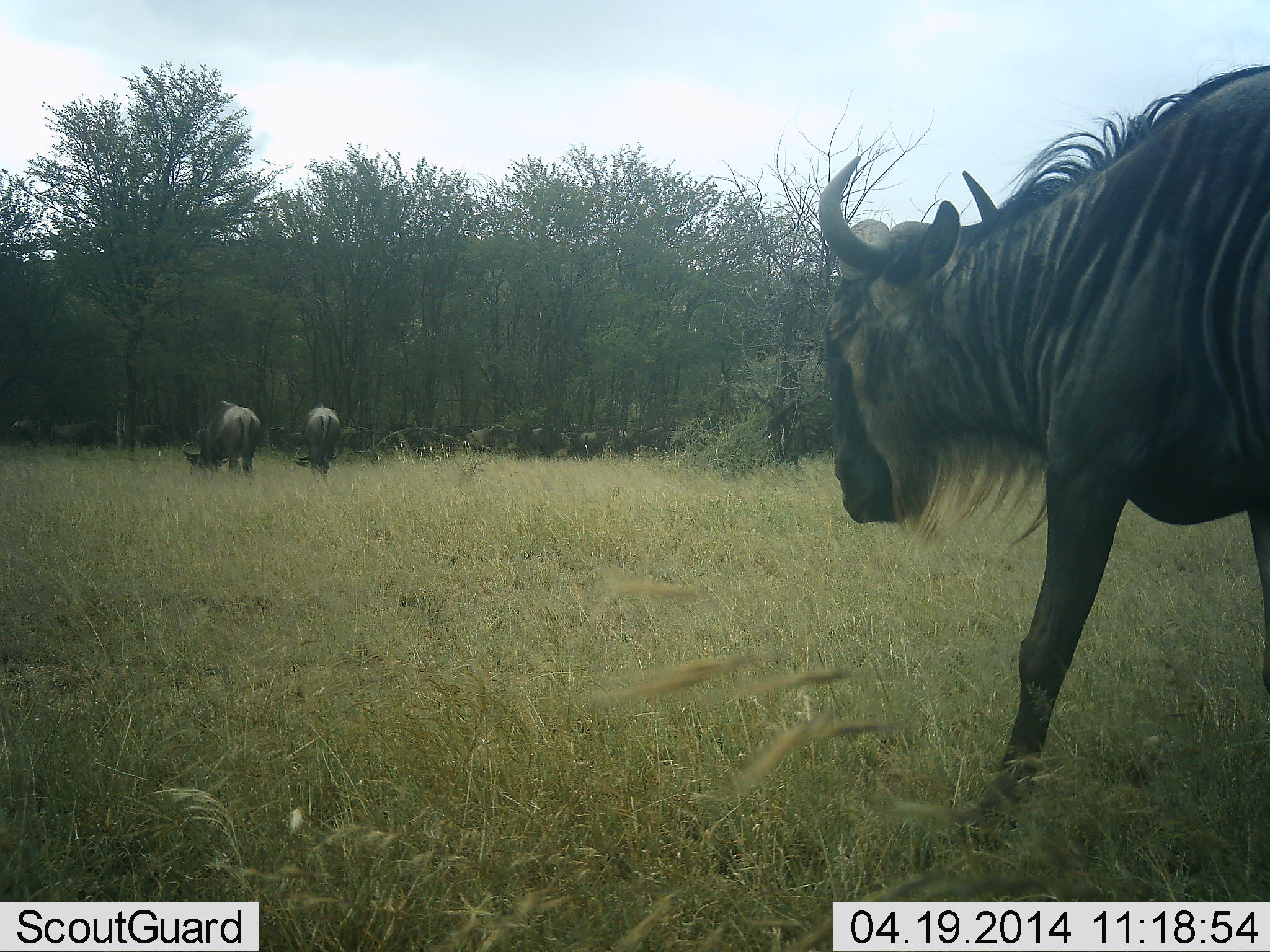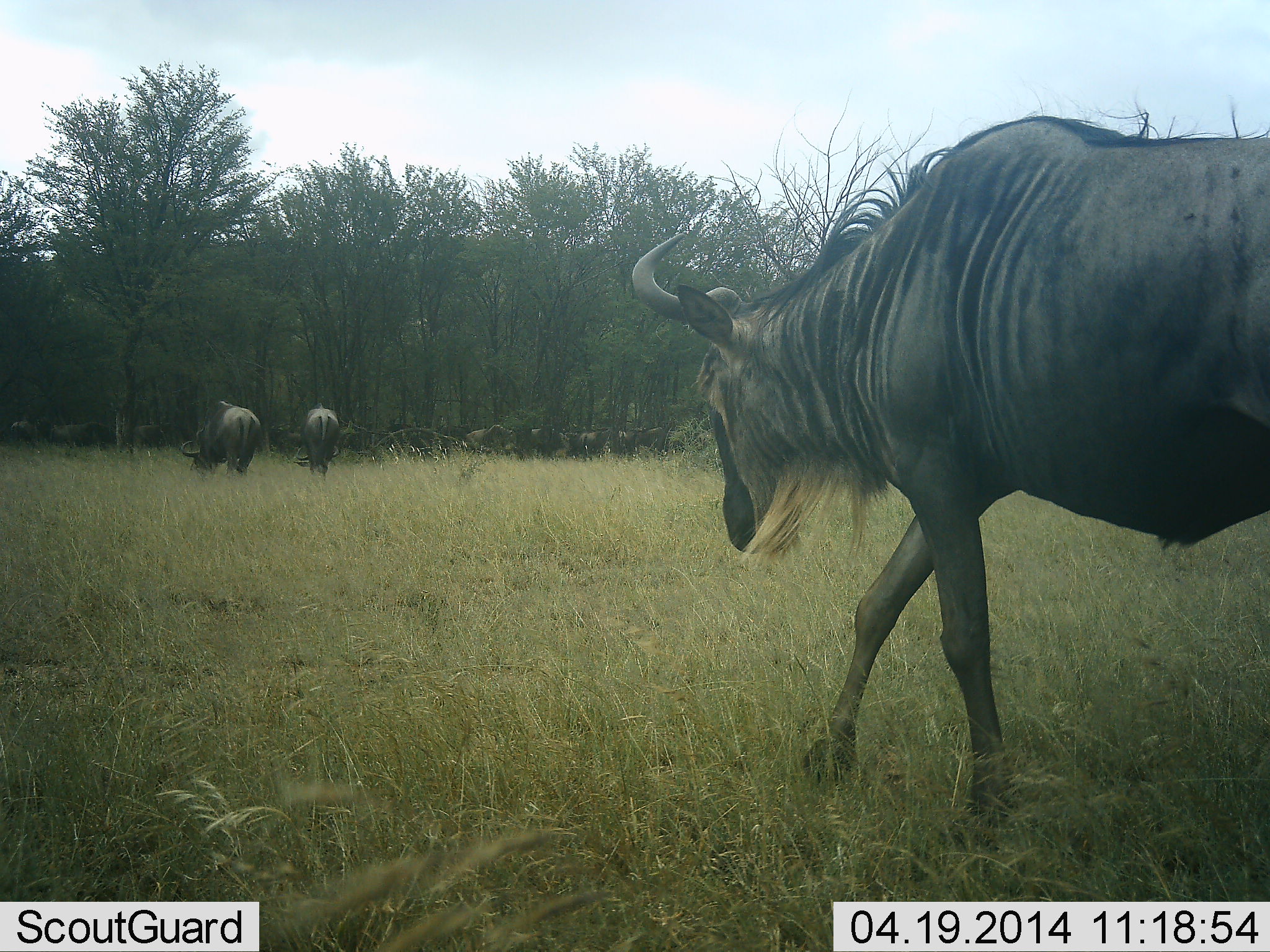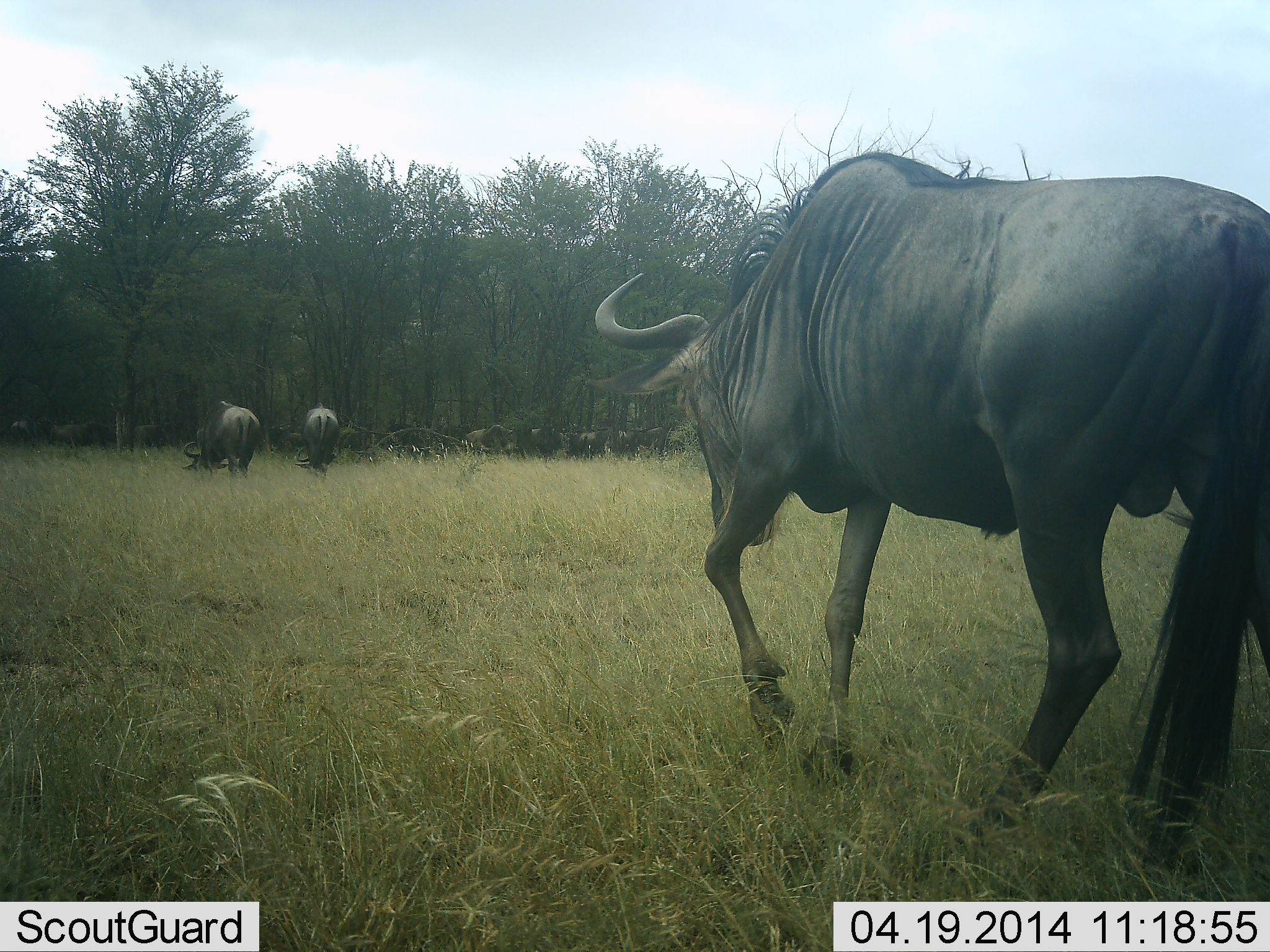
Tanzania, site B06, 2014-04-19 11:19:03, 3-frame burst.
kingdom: Animalia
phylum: Chordata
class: Mammalia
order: Artiodactyla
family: Bovidae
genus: Connochaetes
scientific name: Connochaetes taurinus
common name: blue wildebeest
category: wildebeest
Wildebeest (blue wildebeest) (Connochaetes taurinus), count 11-50. Behavior (volunteer vote fractions): standing 30%, resting 0%, moving 80%, interacting 0%. Young present (vote fraction): 0%. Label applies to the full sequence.